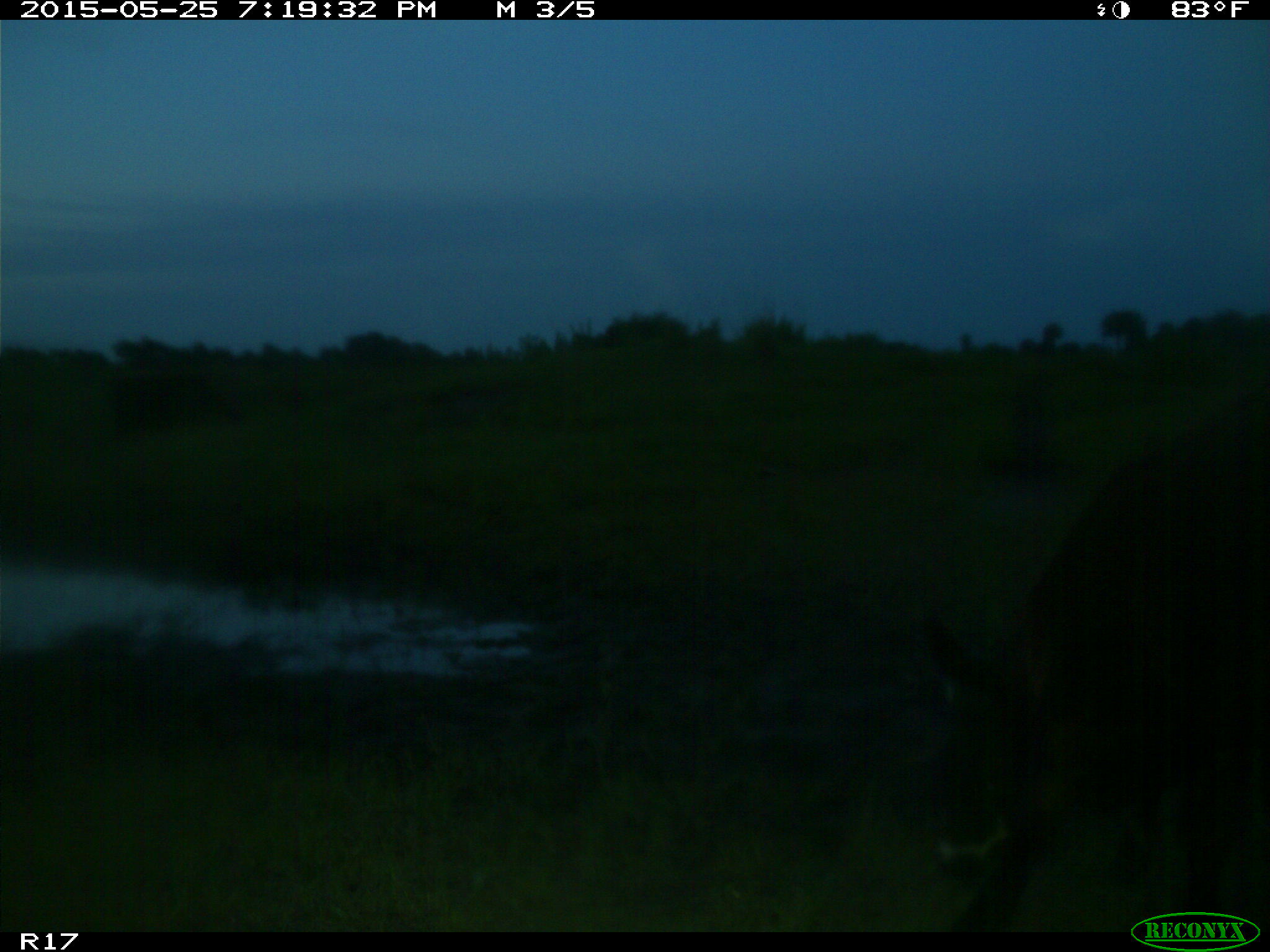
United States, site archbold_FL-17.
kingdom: Animalia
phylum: Chordata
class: Mammalia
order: Artiodactyla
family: Bovidae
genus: Bos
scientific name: Bos taurus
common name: domestic cow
Bos taurus (domestic cow).